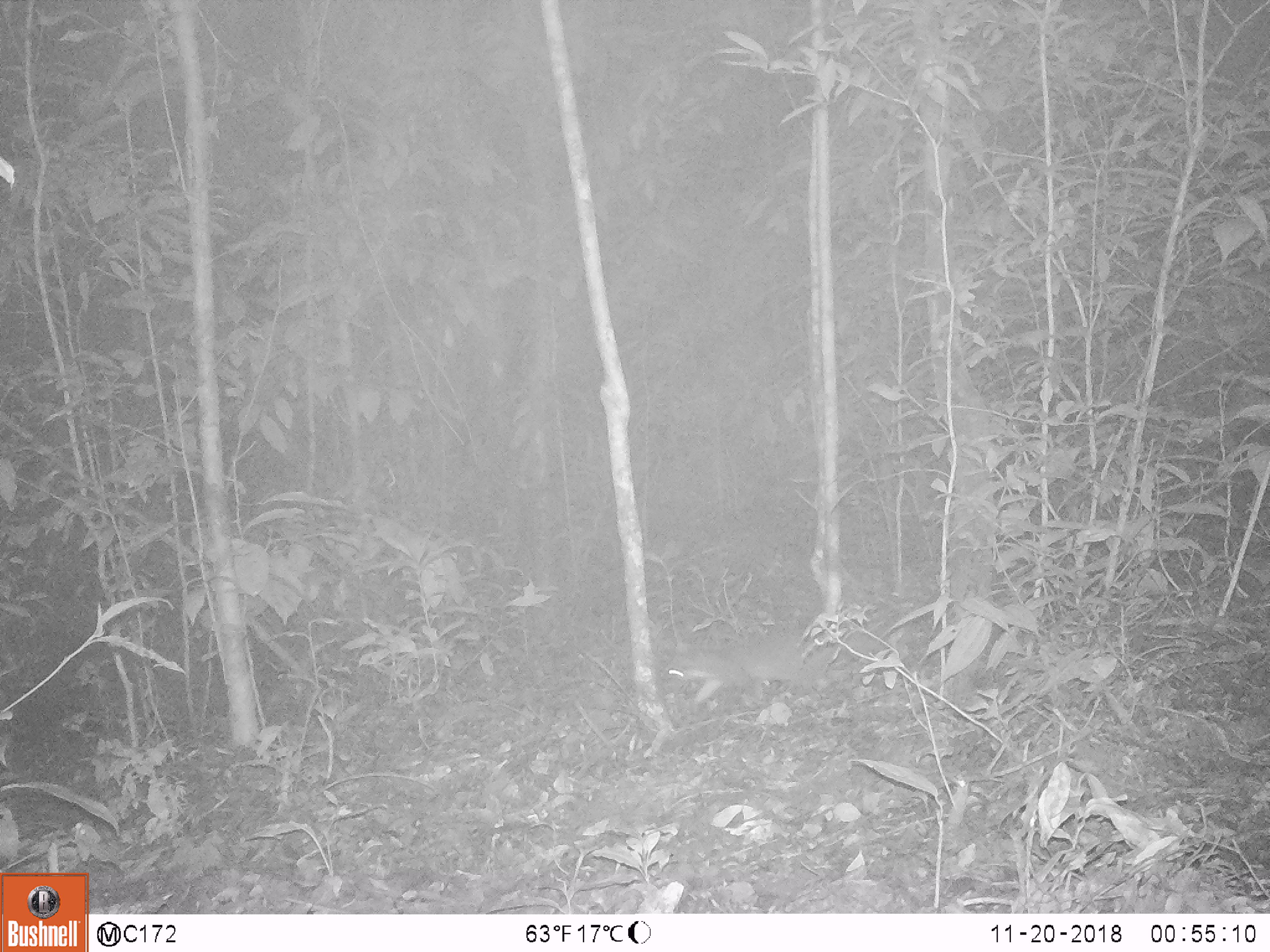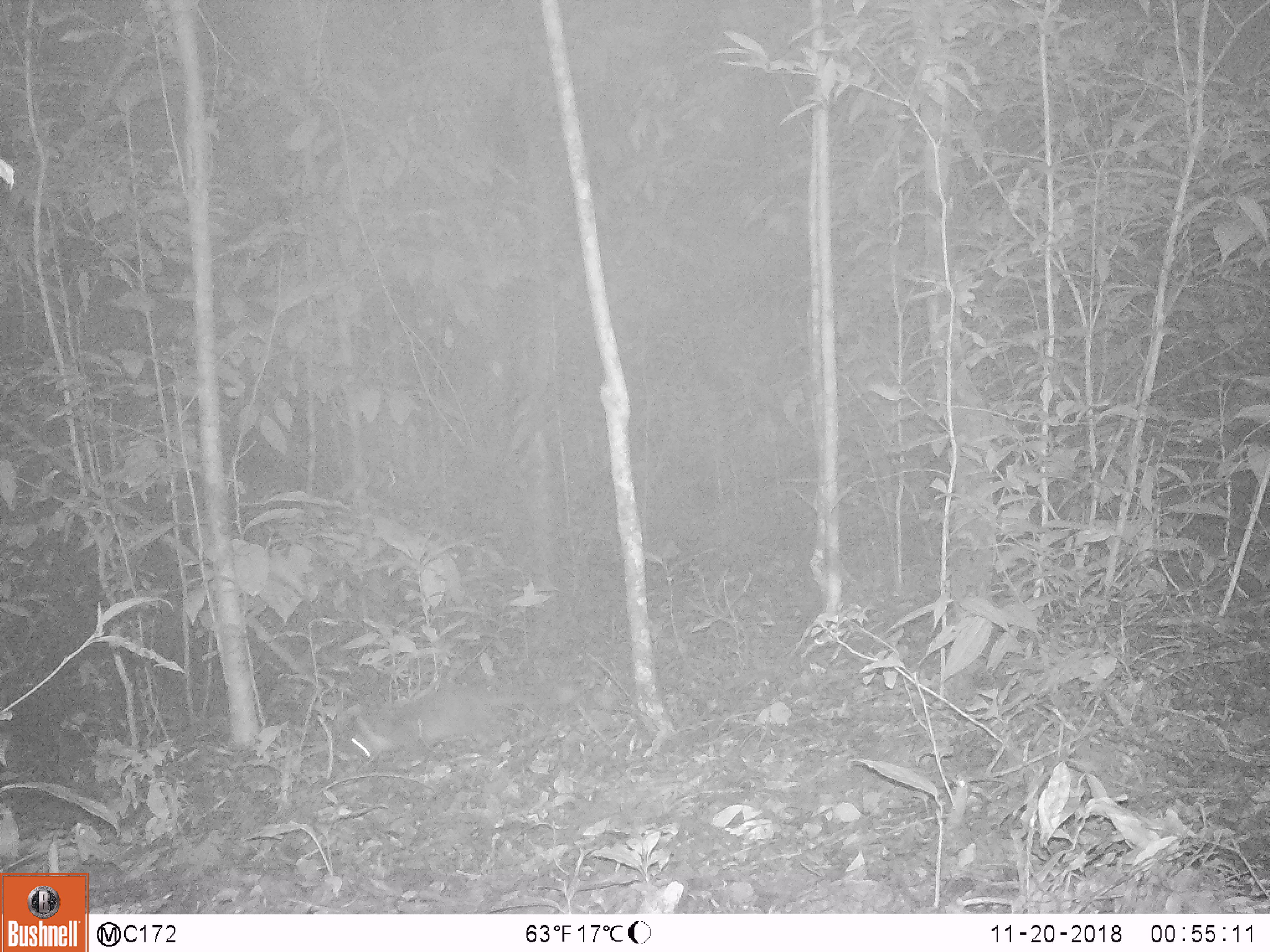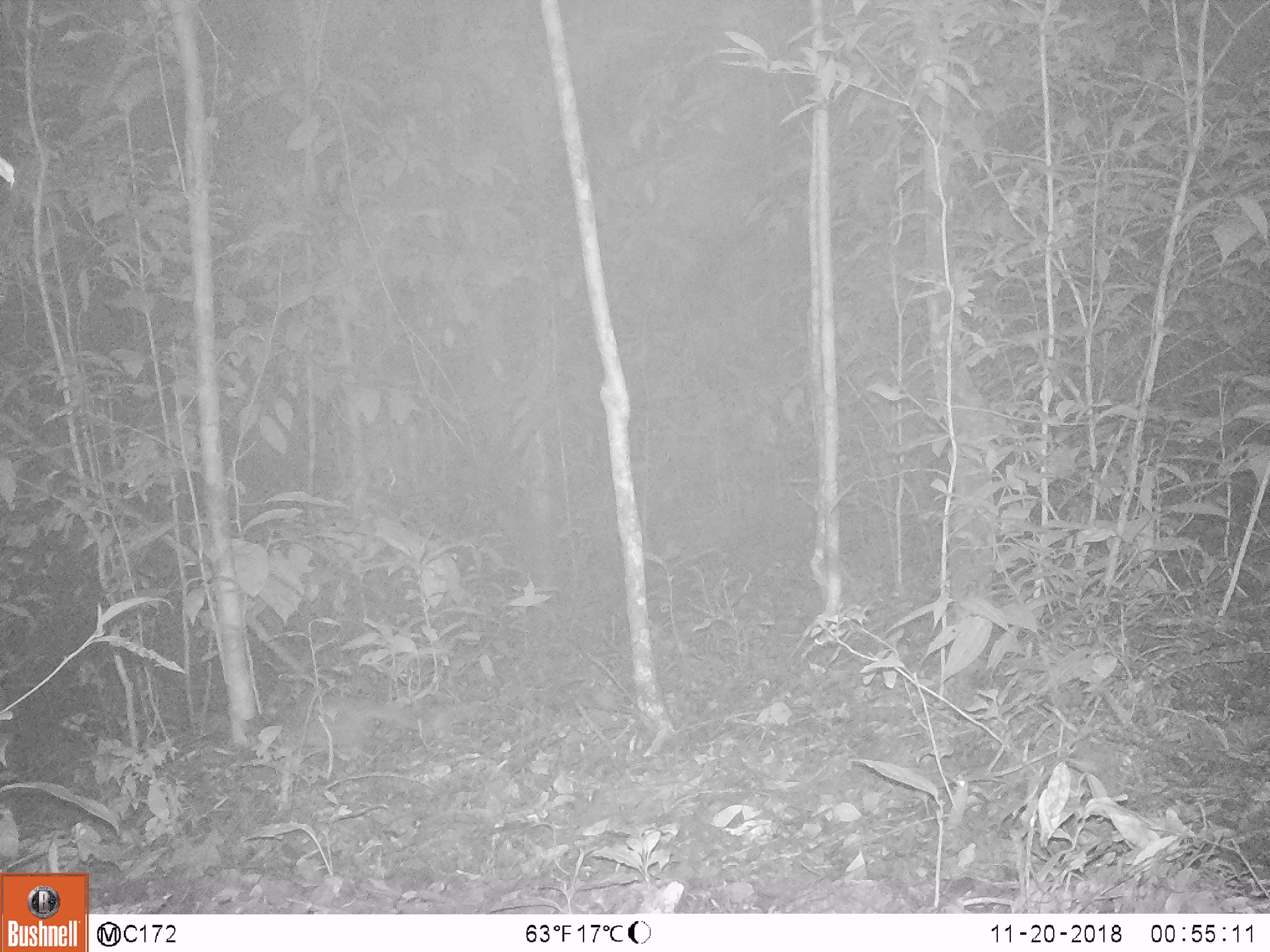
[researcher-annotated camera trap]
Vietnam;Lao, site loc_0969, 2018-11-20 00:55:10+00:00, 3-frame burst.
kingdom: Animalia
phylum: Chordata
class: Mammalia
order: Rodentia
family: Hystricidae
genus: Atherurus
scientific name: Atherurus macrourus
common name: asiatic brush-tailed porcupine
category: asiatic brush tailed porcupine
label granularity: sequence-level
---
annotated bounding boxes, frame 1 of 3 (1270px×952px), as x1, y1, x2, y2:
asiatic brush tailed porcupine: 661, 635, 883, 704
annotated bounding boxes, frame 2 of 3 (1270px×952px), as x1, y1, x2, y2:
asiatic brush tailed porcupine: 336, 683, 576, 758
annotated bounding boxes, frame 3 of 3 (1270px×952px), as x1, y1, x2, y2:
asiatic brush tailed porcupine: 243, 694, 420, 756